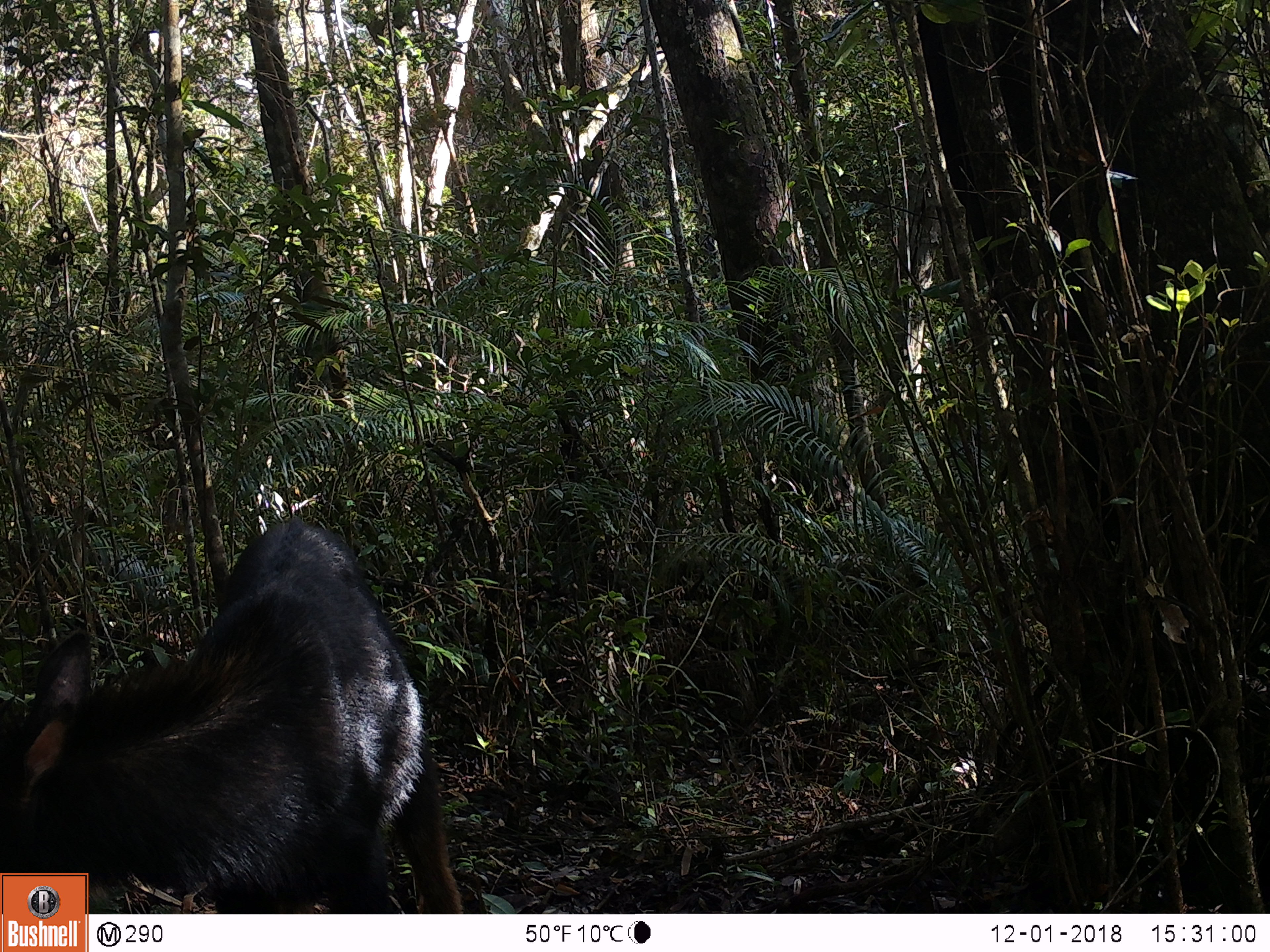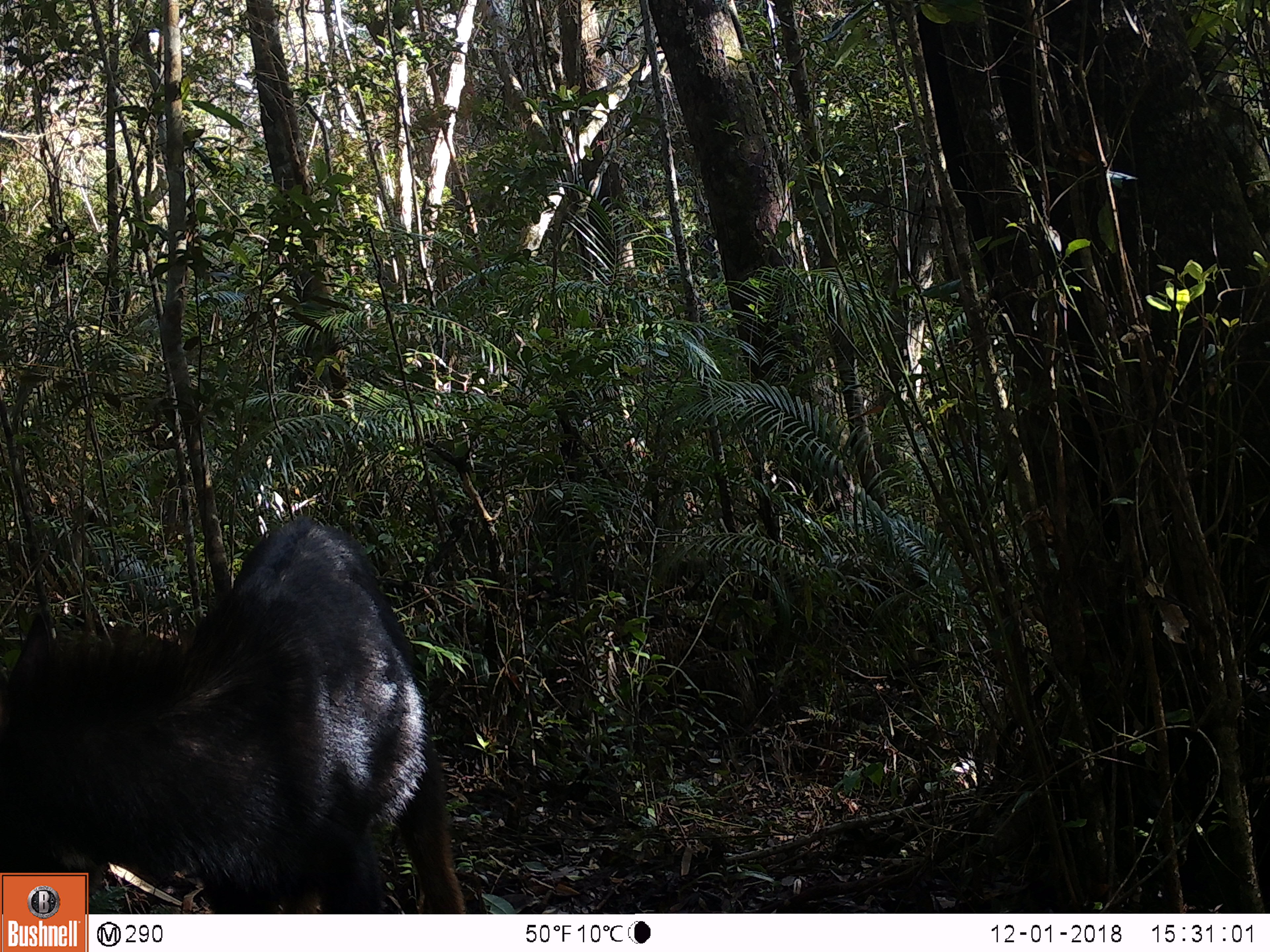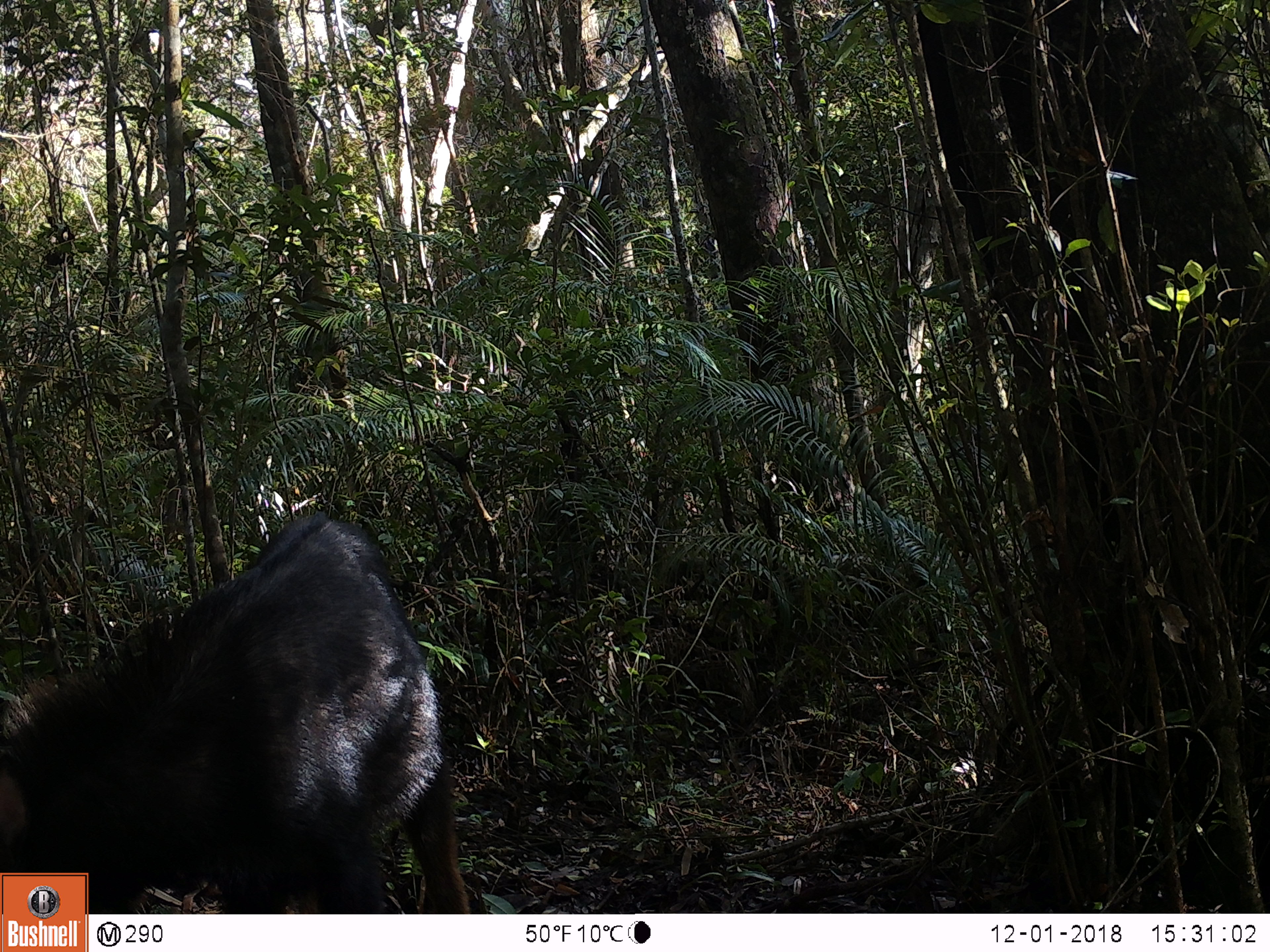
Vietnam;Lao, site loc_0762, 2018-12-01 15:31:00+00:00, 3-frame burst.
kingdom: Animalia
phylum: Chordata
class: Mammalia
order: Artiodactyla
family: Bovidae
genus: Capricornis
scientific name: Capricornis sumatraensis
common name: chinese serow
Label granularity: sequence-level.